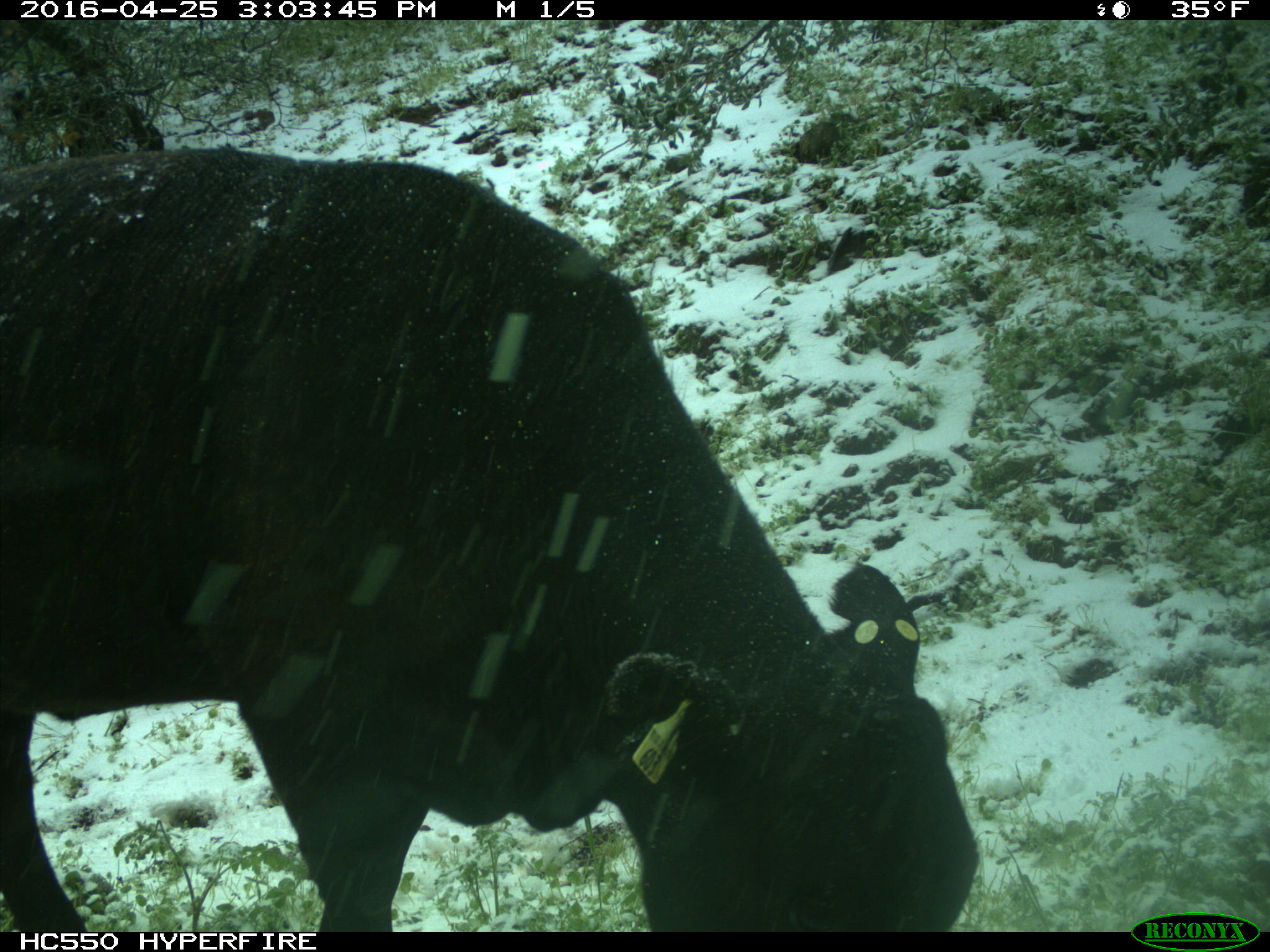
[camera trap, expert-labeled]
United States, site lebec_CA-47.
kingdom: Animalia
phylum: Chordata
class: Mammalia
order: Artiodactyla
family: Bovidae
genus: Bos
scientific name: Bos taurus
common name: domestic cow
Bos taurus (domestic cow).